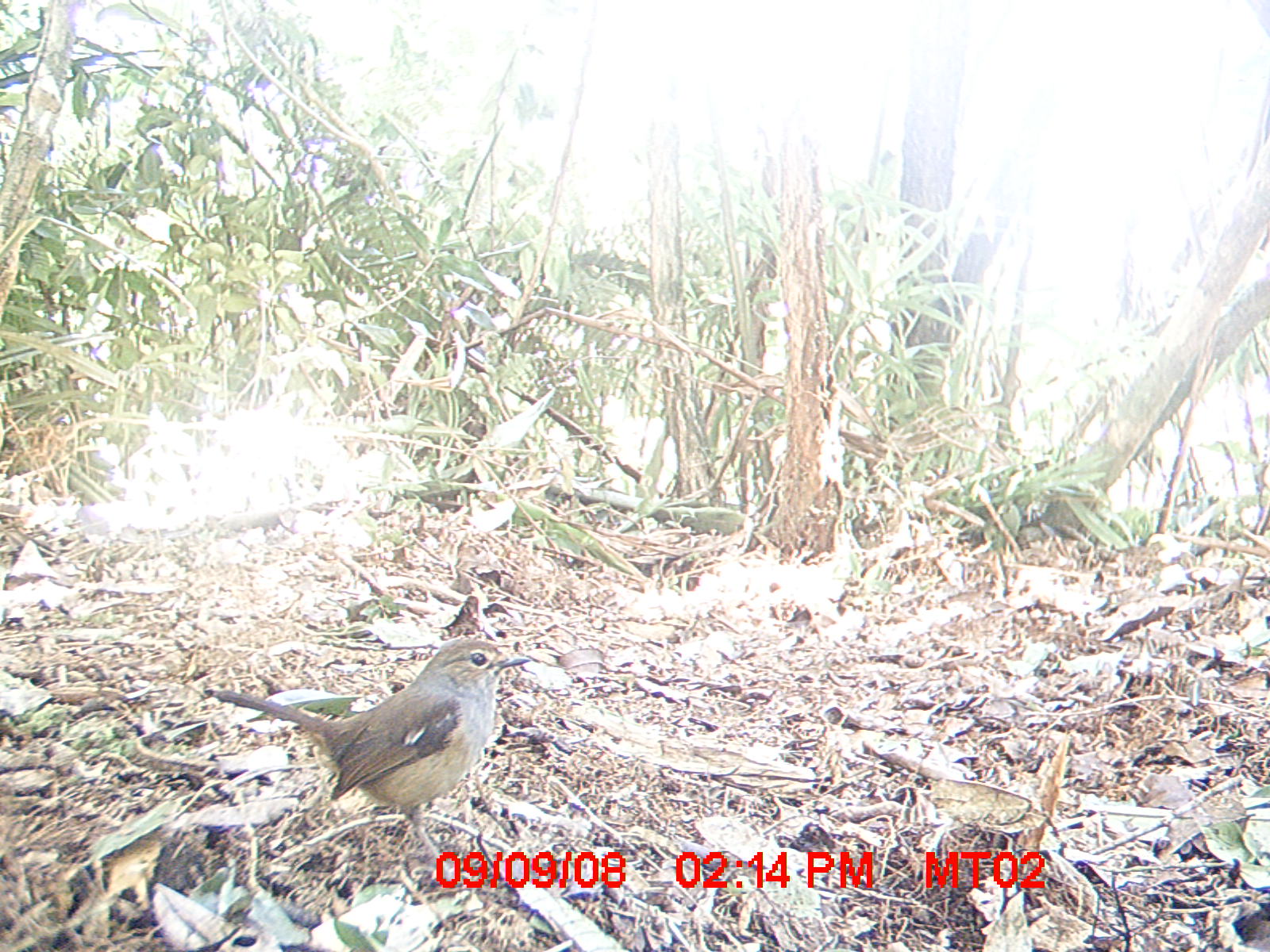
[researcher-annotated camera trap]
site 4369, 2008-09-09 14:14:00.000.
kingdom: Animalia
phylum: Chordata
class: Aves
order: Passeriformes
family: Muscicapidae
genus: Copsychus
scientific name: Copsychus albospecularis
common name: madagascar magpie-robin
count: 1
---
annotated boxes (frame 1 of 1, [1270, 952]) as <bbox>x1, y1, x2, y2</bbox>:
copsychus albospecularis: <bbox>201, 636, 532, 881</bbox>